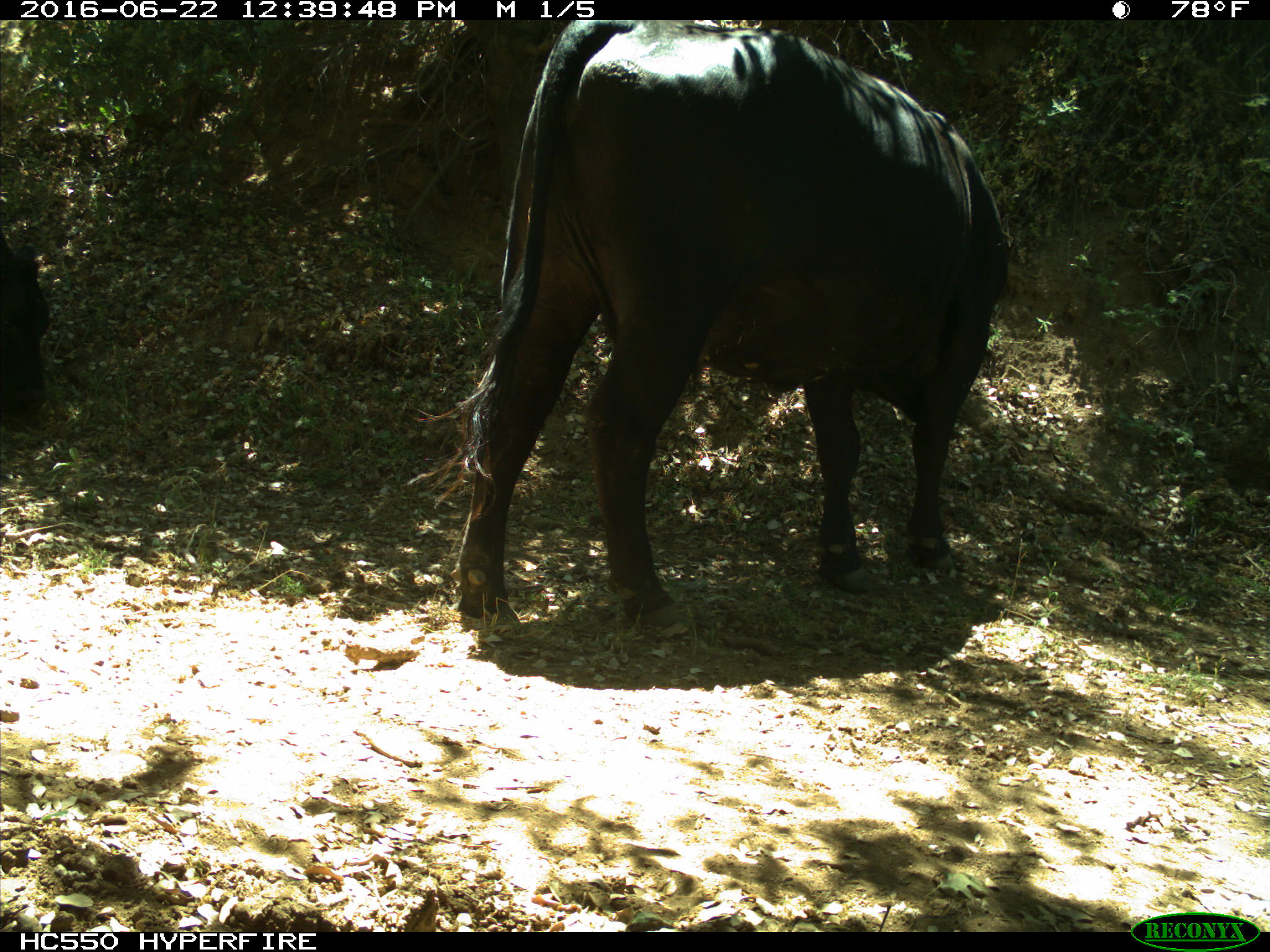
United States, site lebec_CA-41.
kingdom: Animalia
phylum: Chordata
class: Mammalia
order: Artiodactyla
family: Bovidae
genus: Bos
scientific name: Bos taurus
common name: domestic cow